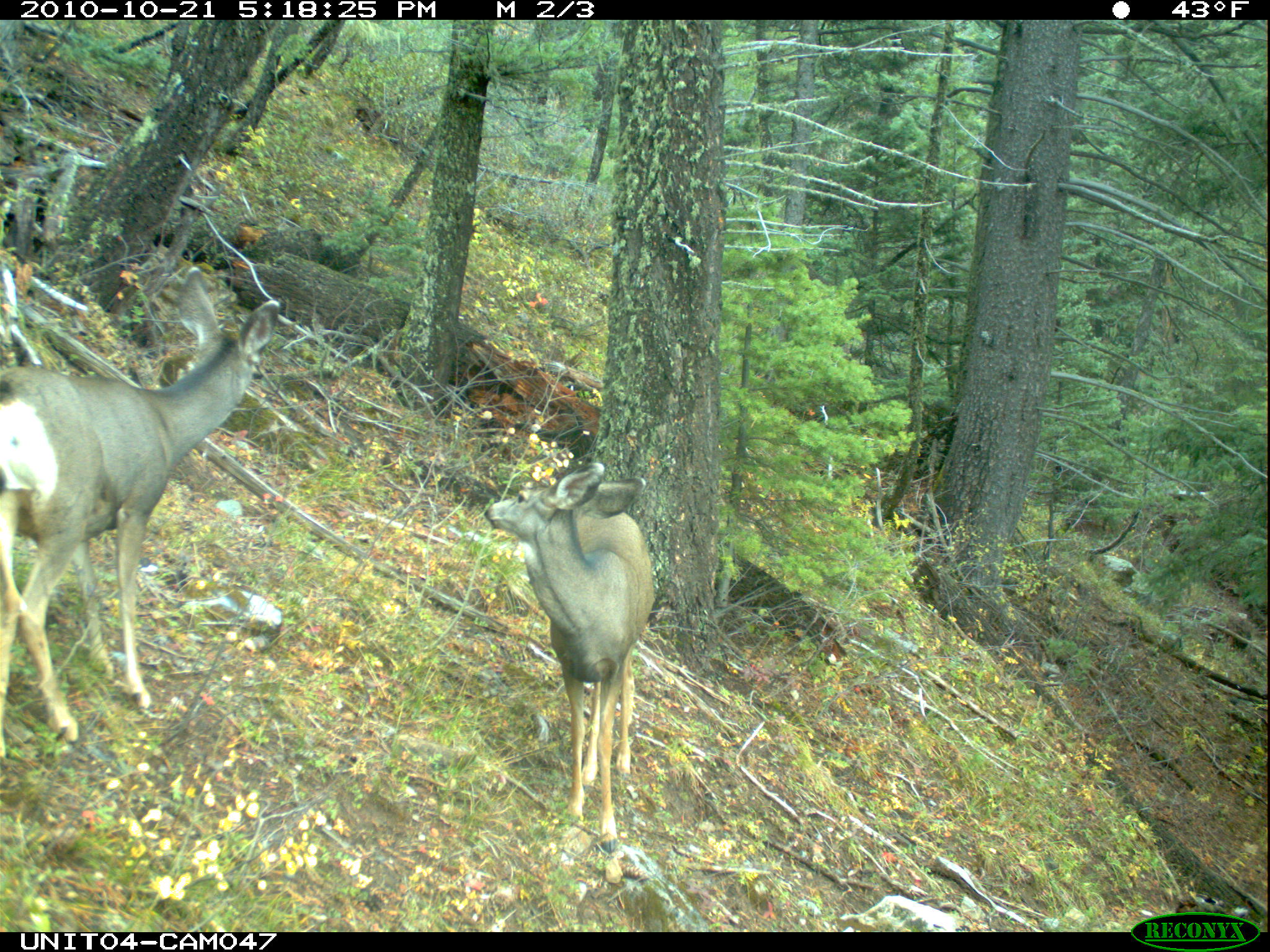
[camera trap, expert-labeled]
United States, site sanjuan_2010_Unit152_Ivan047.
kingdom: Animalia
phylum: Chordata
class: Mammalia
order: Artiodactyla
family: Cervidae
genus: Odocoileus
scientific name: Odocoileus hemionus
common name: mule deer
Odocoileus hemionus (mule deer).